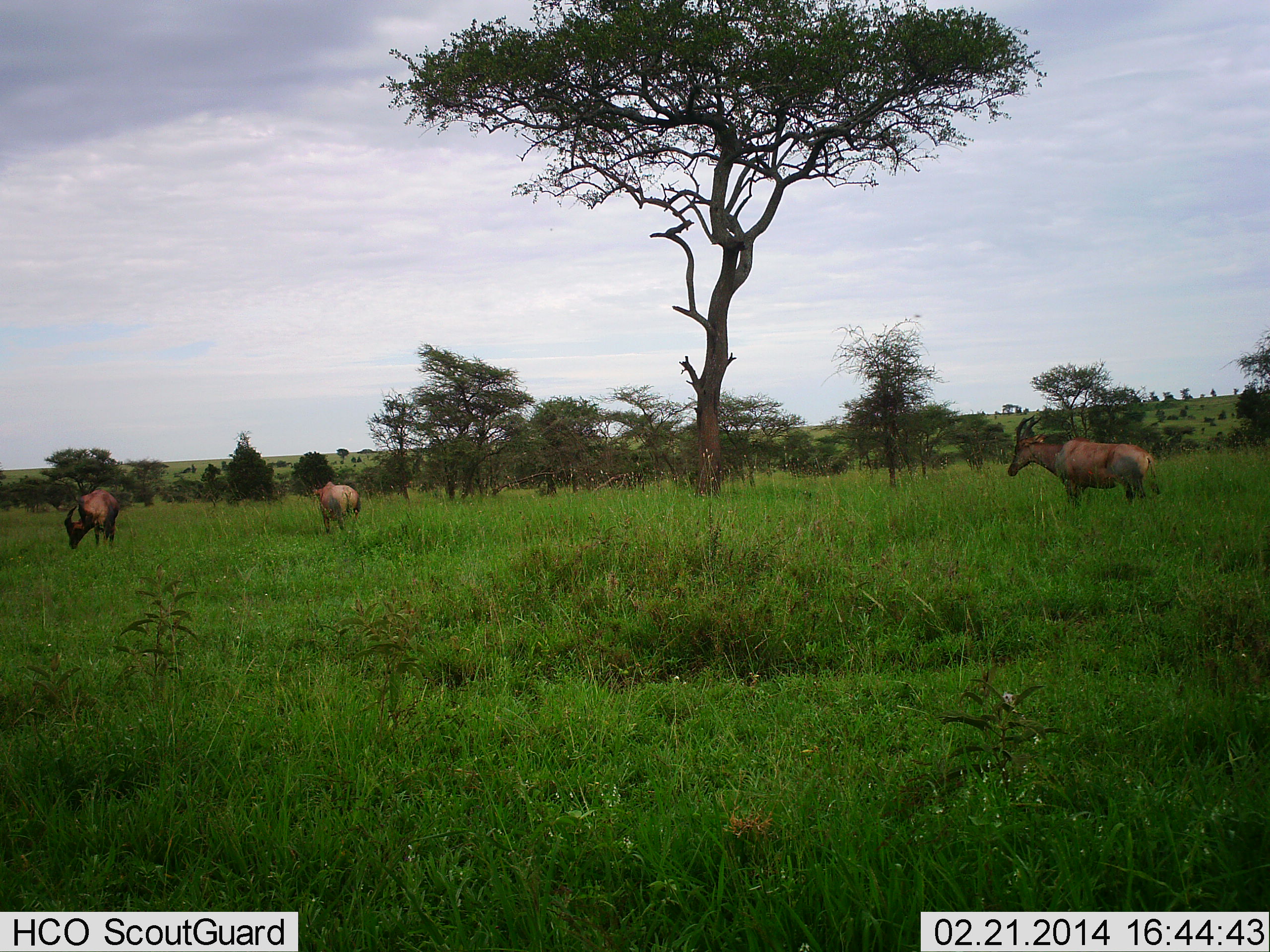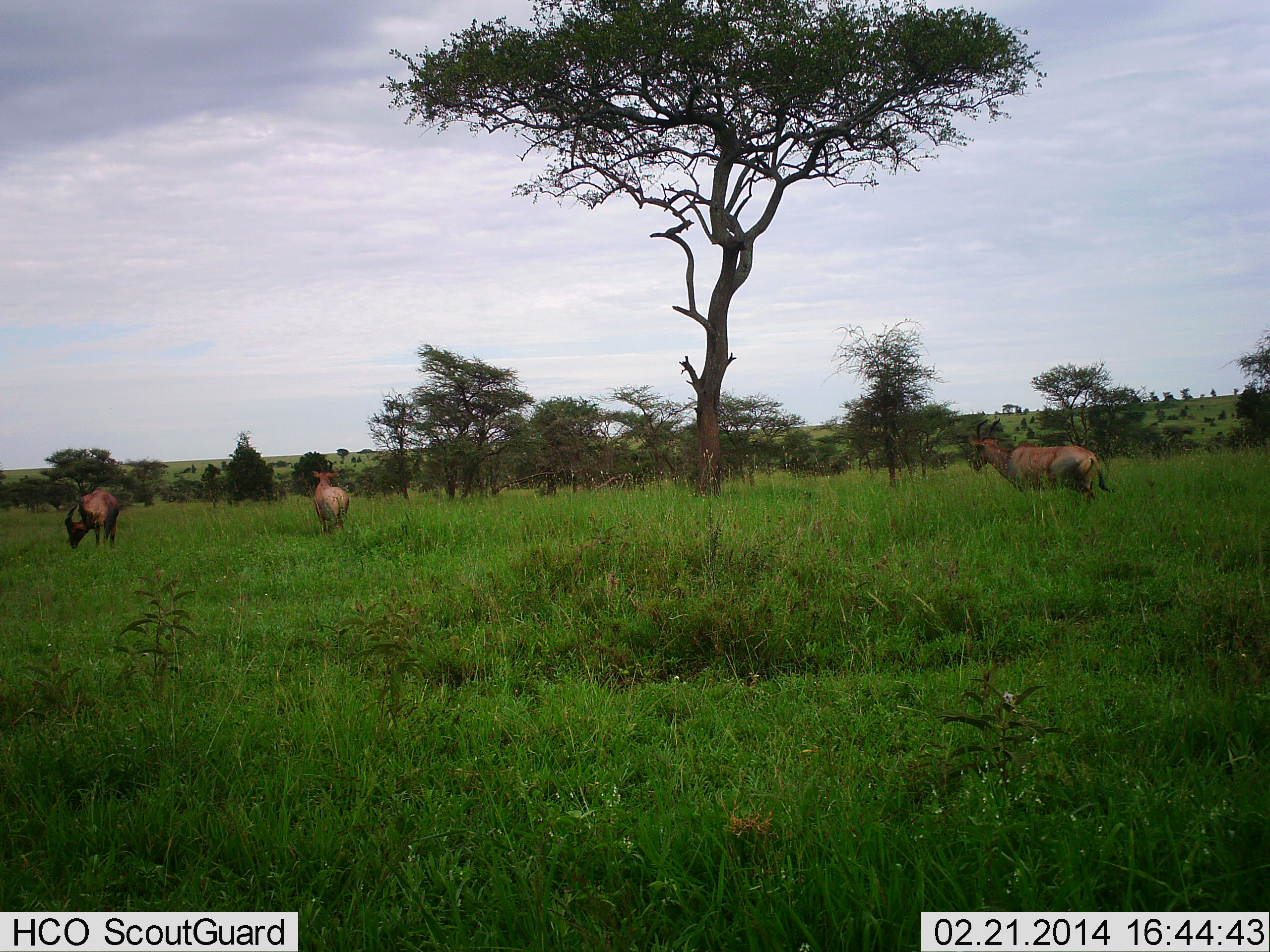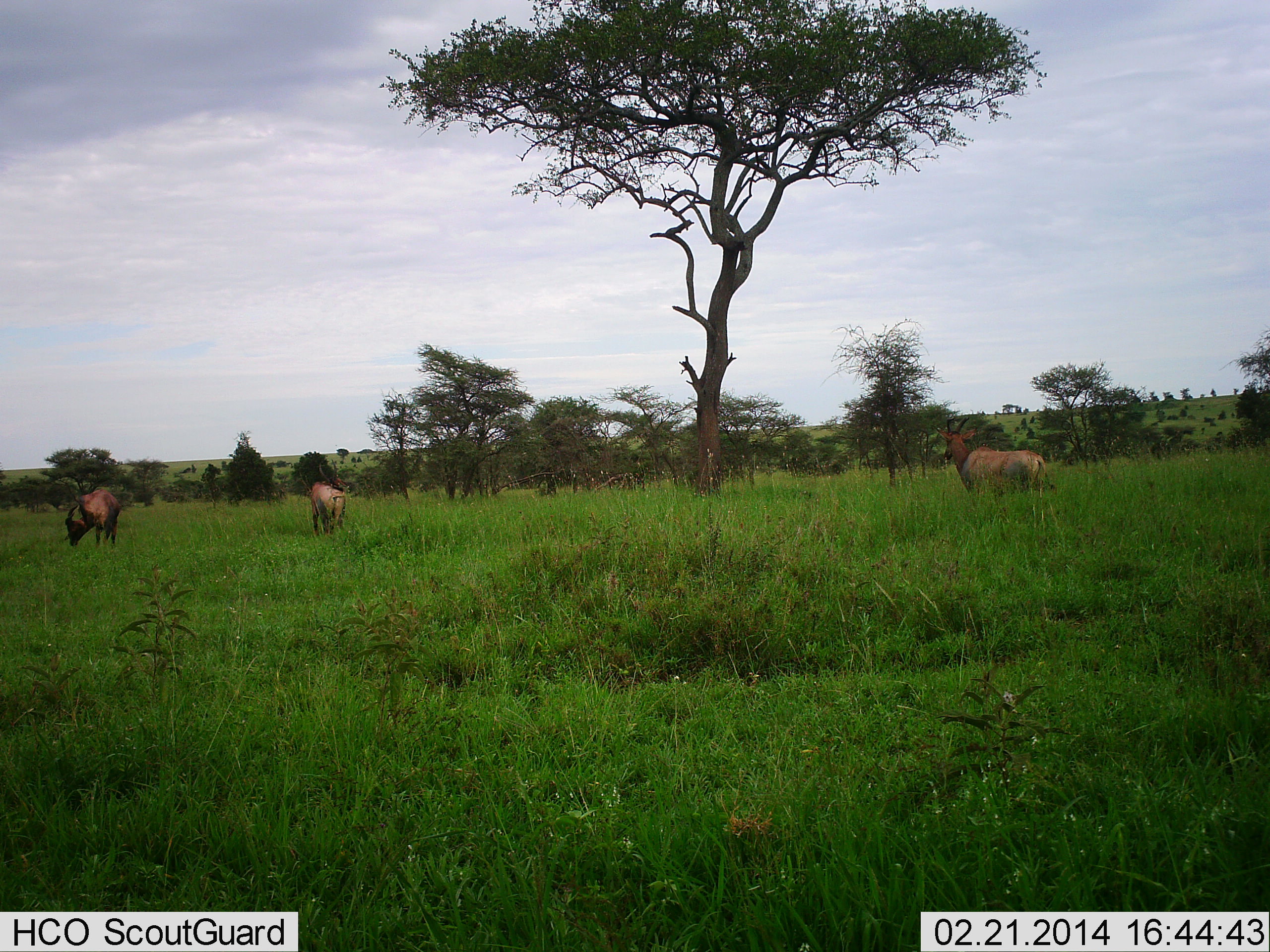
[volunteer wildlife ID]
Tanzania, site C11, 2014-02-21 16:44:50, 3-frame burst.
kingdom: Animalia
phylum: Chordata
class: Mammalia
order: Artiodactyla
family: Bovidae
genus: Damaliscus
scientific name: Damaliscus lunatus jimela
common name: topi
Topi (Damaliscus lunatus jimela), count 3. Behavior (volunteer vote fractions): standing 50%, resting 0%, moving 70%, interacting 0%. Young present (vote fraction): 0%. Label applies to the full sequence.